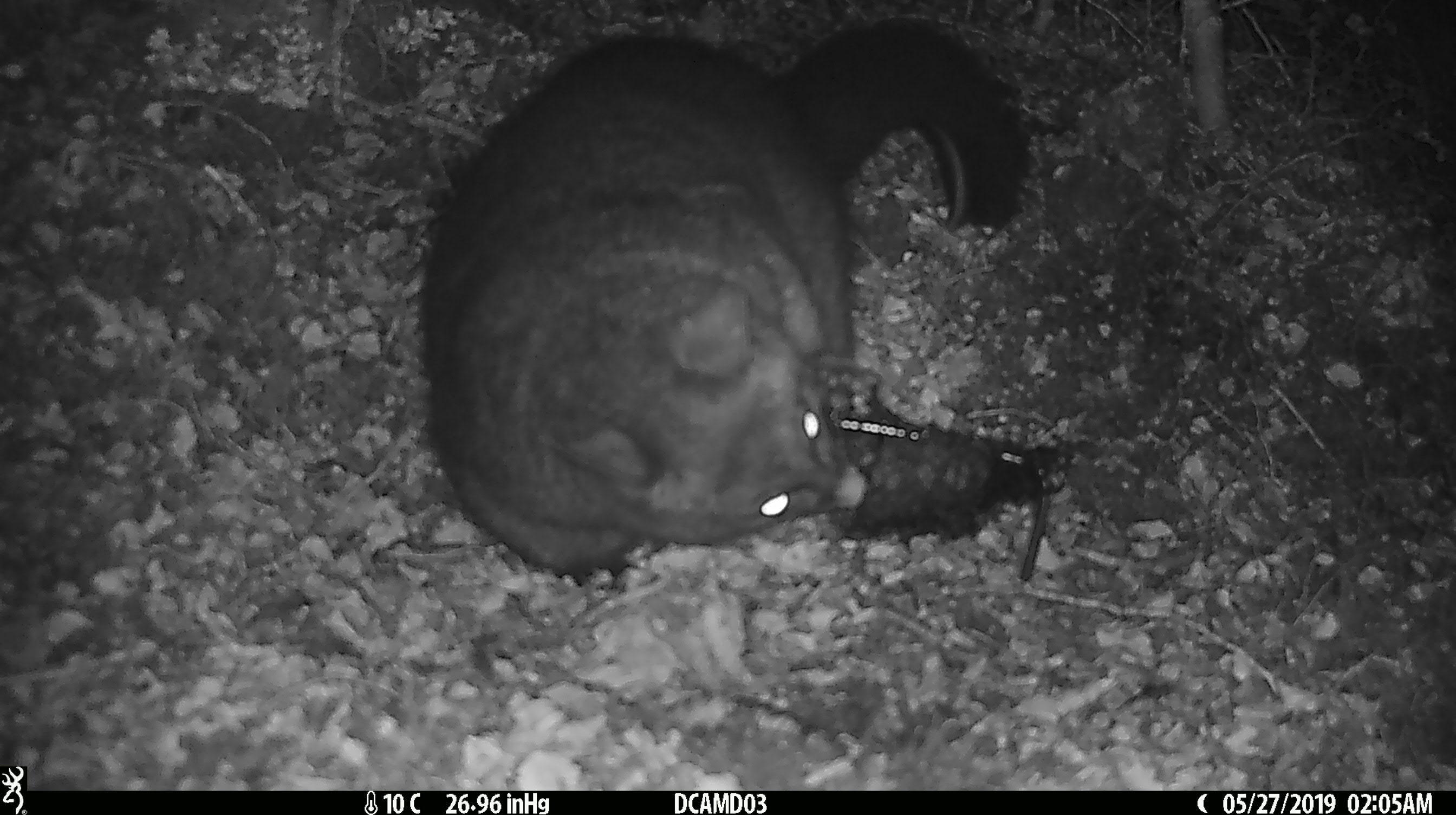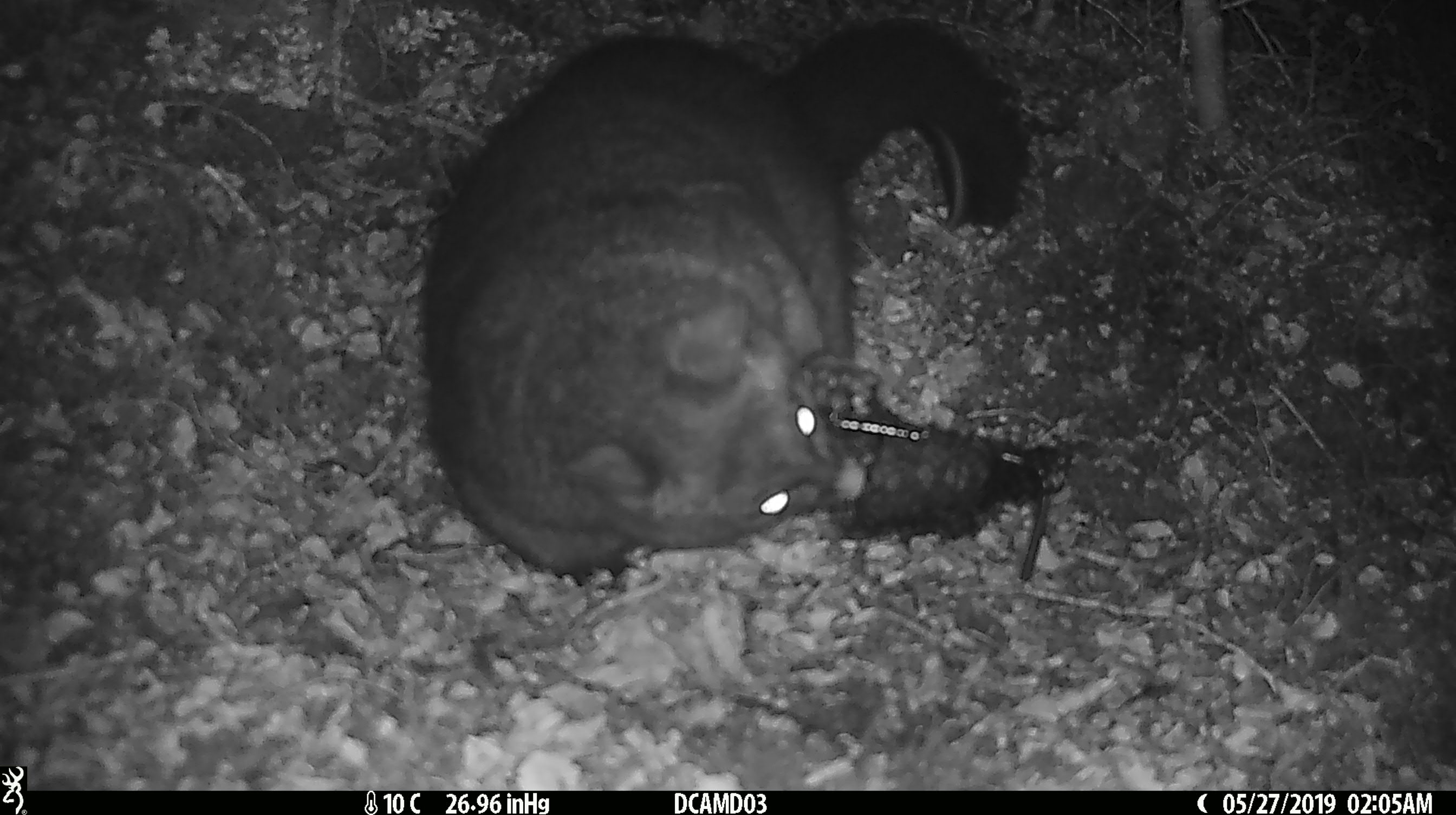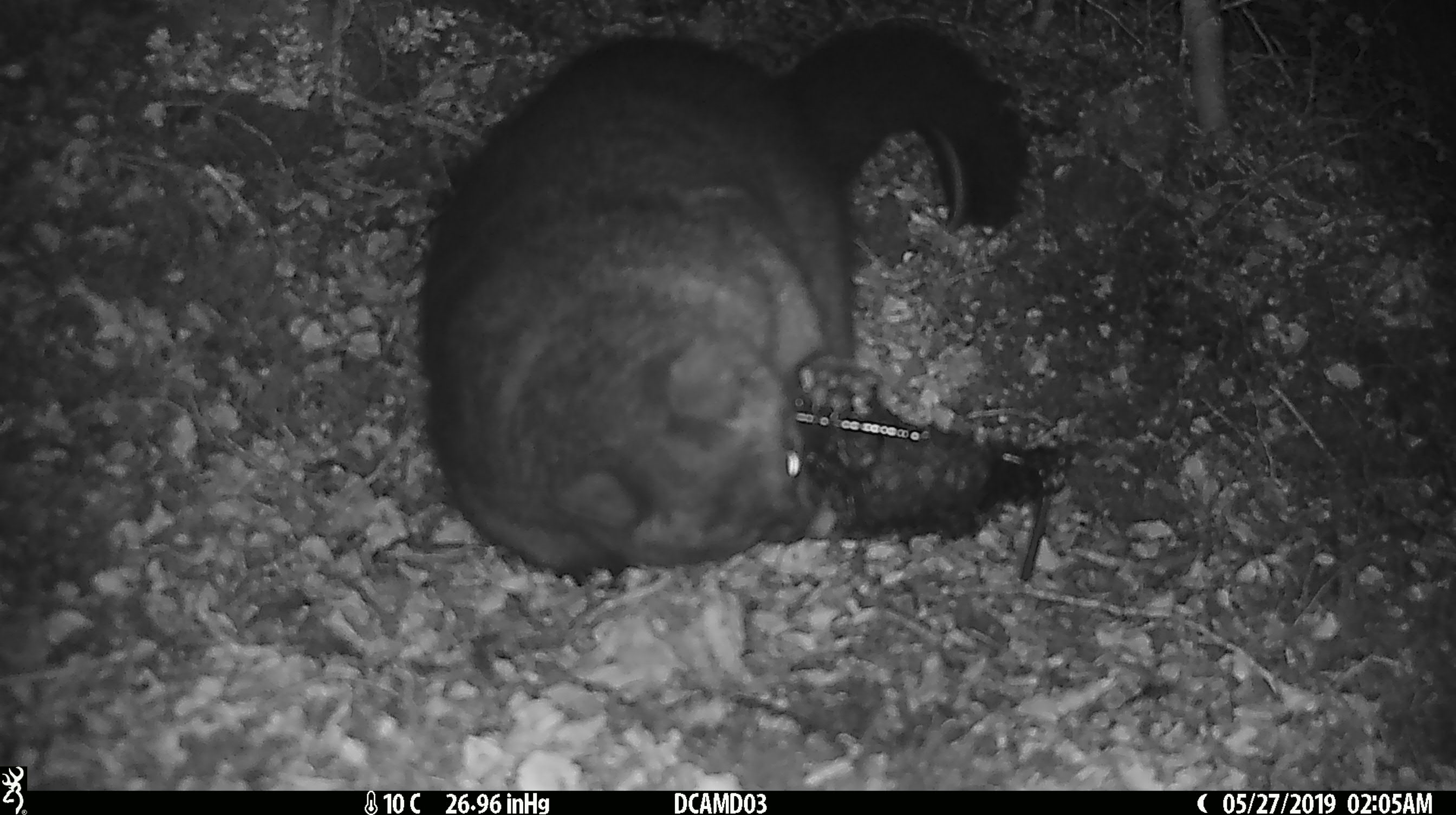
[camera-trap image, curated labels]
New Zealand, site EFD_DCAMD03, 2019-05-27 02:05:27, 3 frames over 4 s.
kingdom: Animalia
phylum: Chordata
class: Mammalia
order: Diprotodontia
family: Phalangeridae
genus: Trichosurus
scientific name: Trichosurus vulpecula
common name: common brushtail possum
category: possum